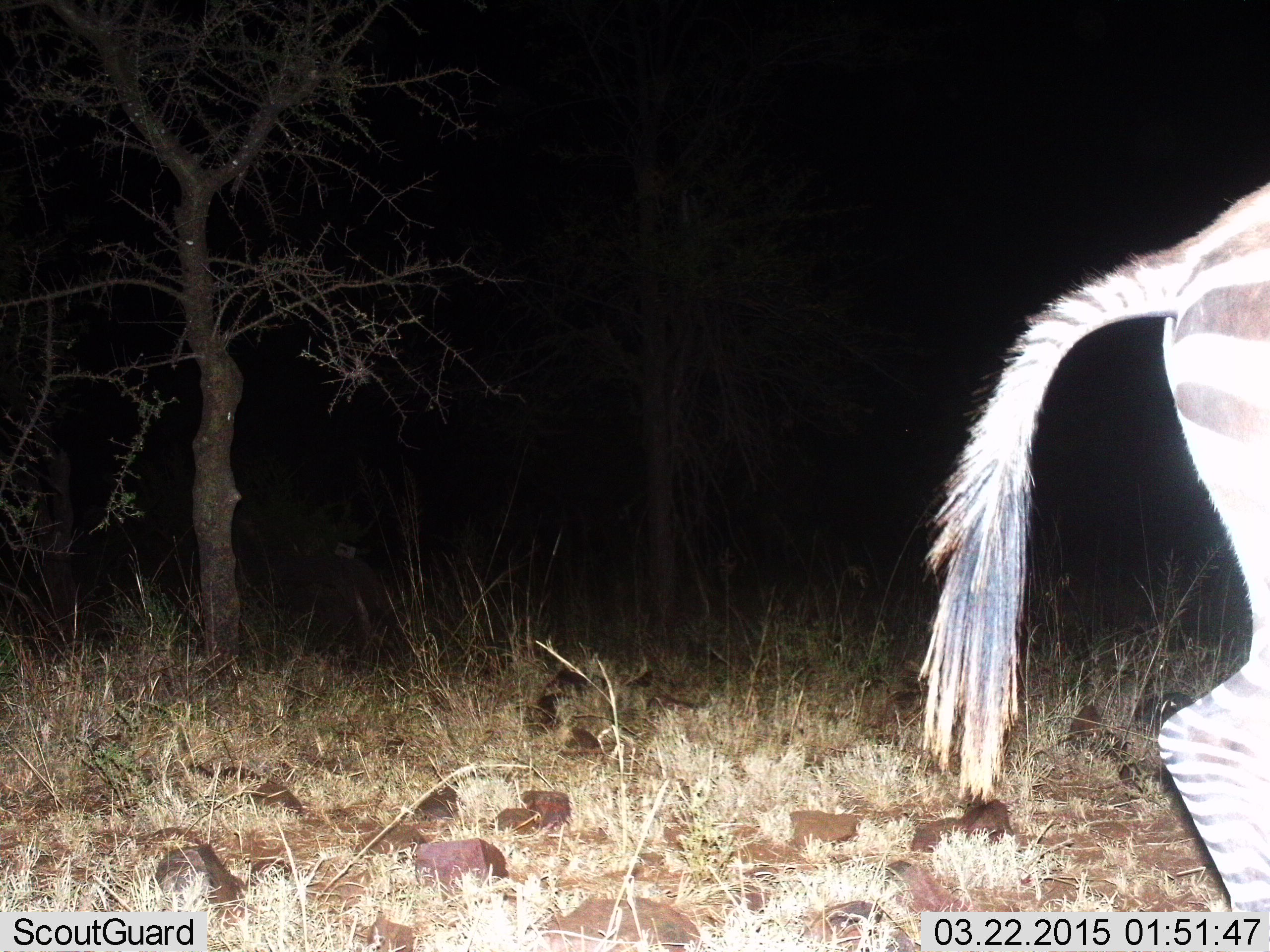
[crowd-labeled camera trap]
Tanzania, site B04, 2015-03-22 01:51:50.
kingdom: Animalia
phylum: Chordata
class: Mammalia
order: Perissodactyla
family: Equidae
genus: Equus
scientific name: Equus quagga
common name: plains zebra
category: zebra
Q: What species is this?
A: Zebra (plains zebra) (Equus quagga).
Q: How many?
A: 1.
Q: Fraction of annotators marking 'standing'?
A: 10%.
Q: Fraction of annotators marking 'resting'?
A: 0%.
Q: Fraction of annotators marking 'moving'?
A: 90%.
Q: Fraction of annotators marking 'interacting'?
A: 0%.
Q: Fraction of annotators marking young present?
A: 0%.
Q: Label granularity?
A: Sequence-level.